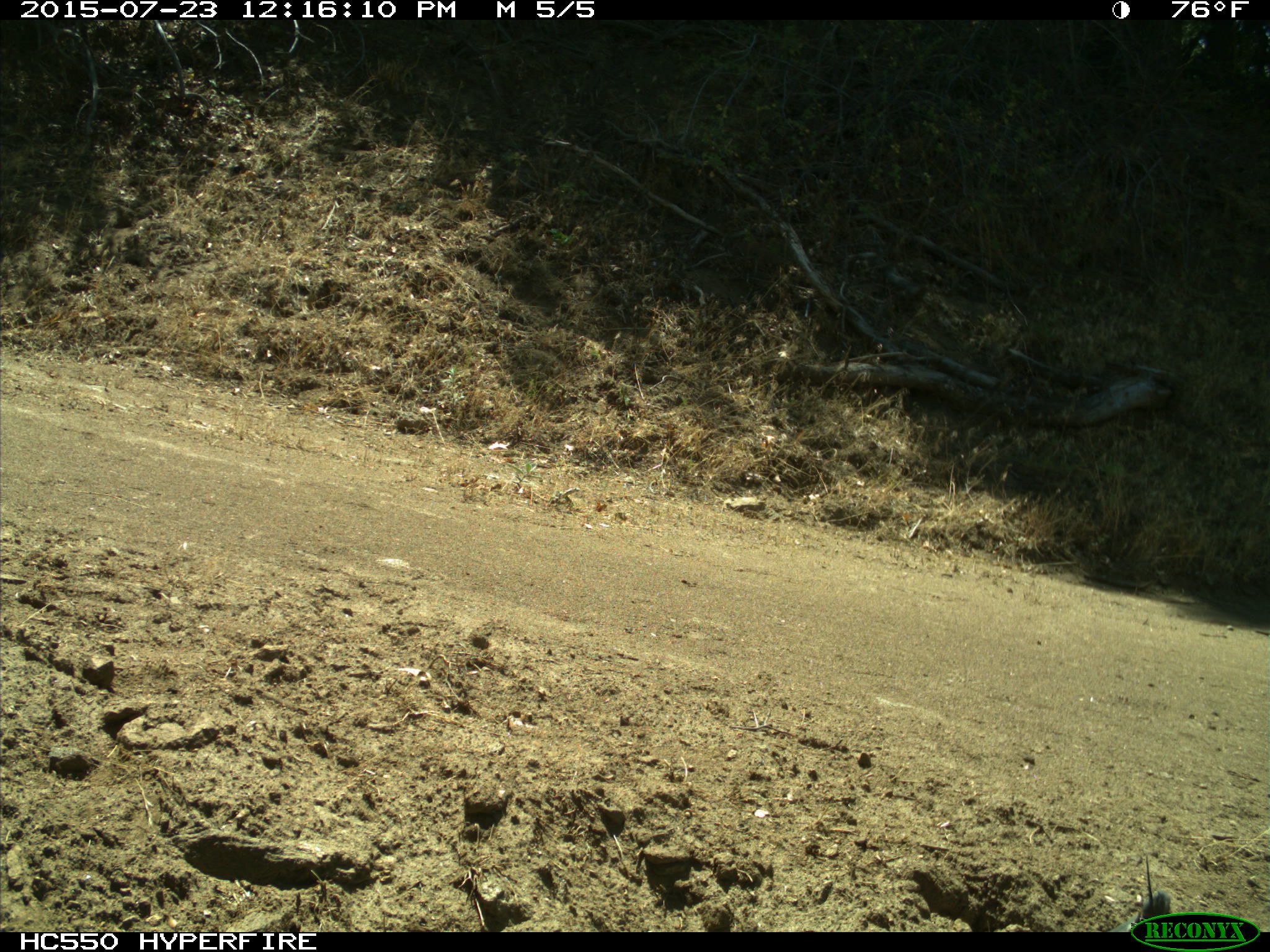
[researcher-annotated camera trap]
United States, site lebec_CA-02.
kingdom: Animalia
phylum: Chordata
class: Aves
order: Galliformes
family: Odontophoridae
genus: Callipepla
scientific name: Callipepla californica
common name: california quail